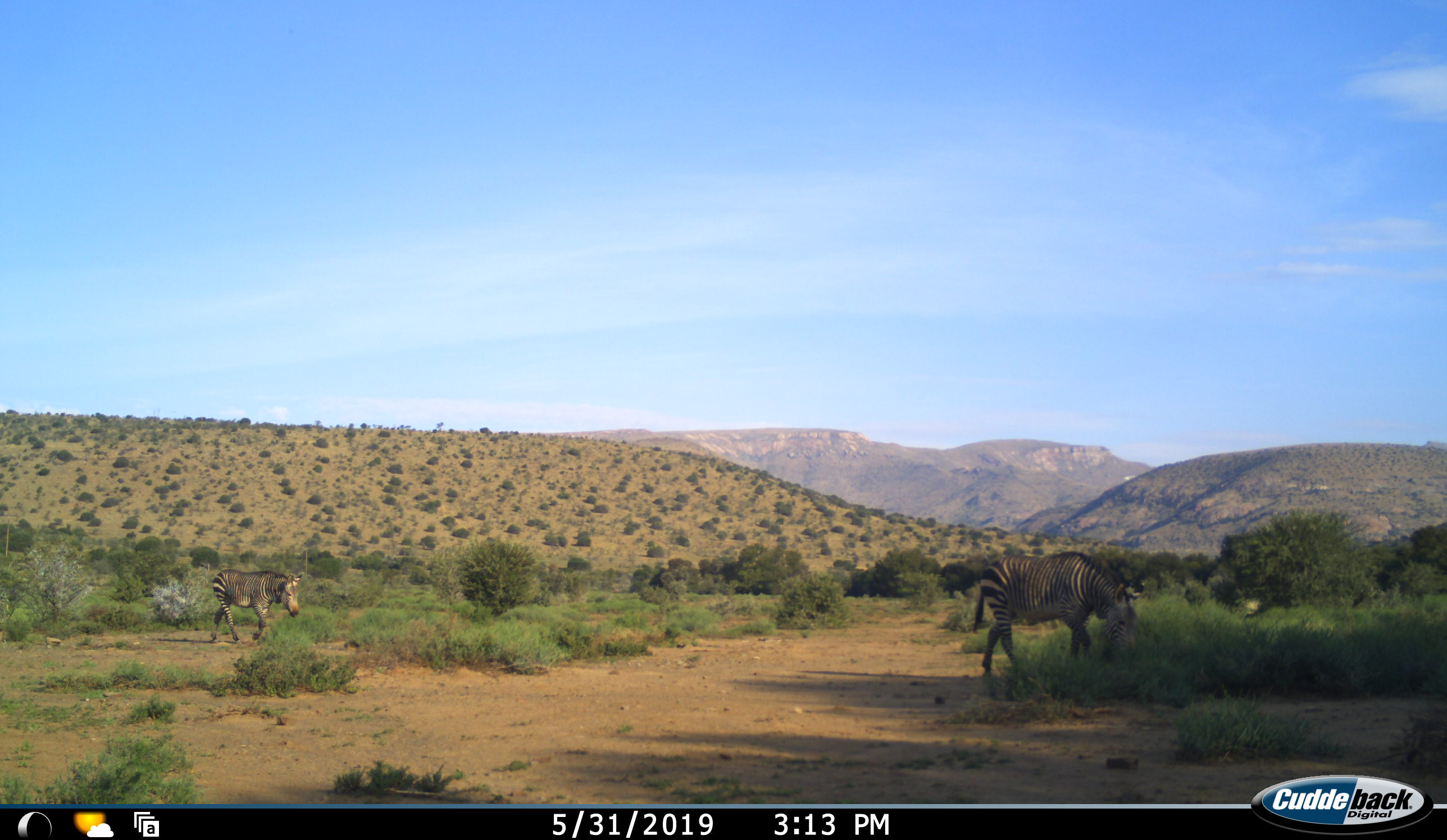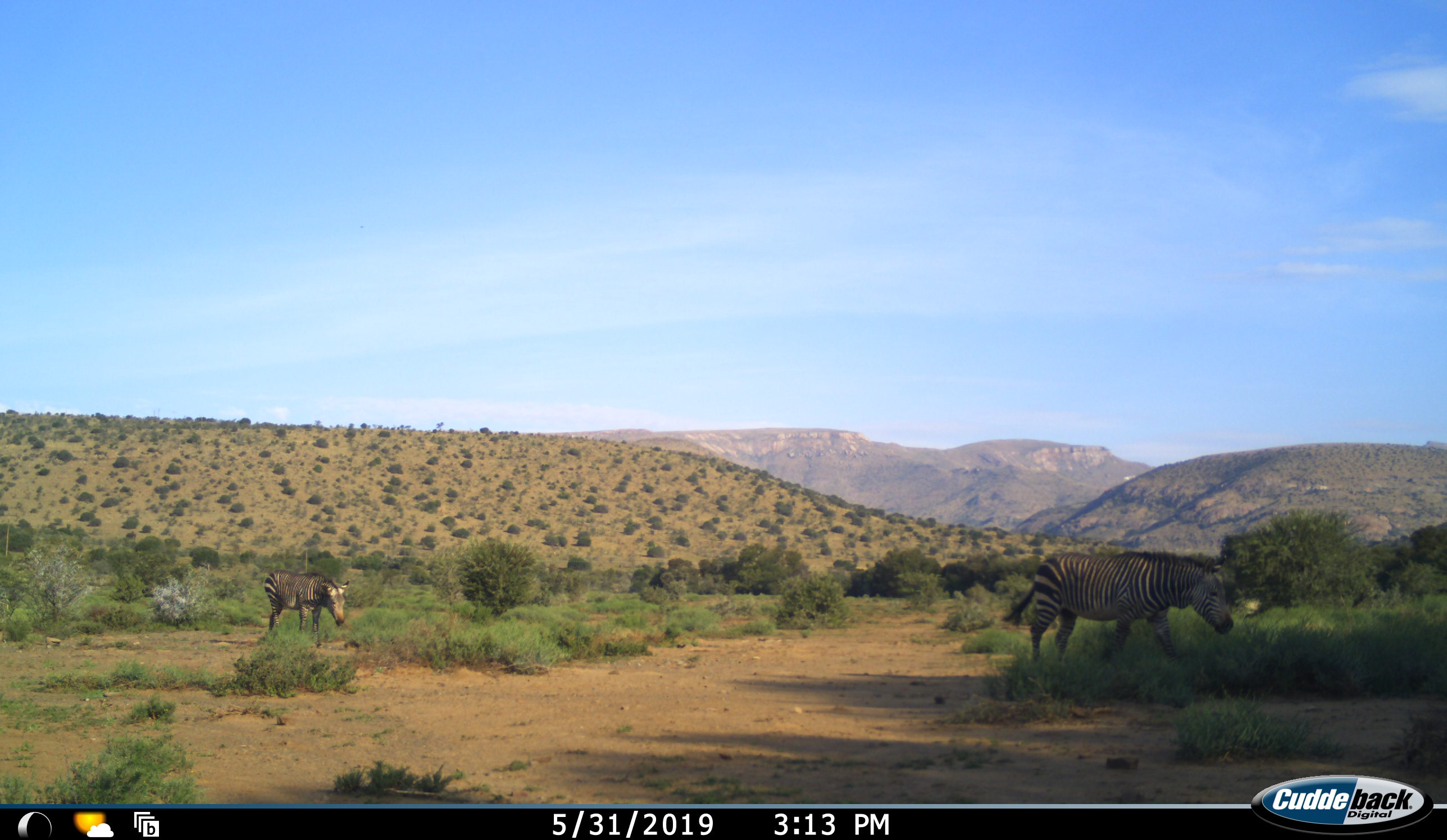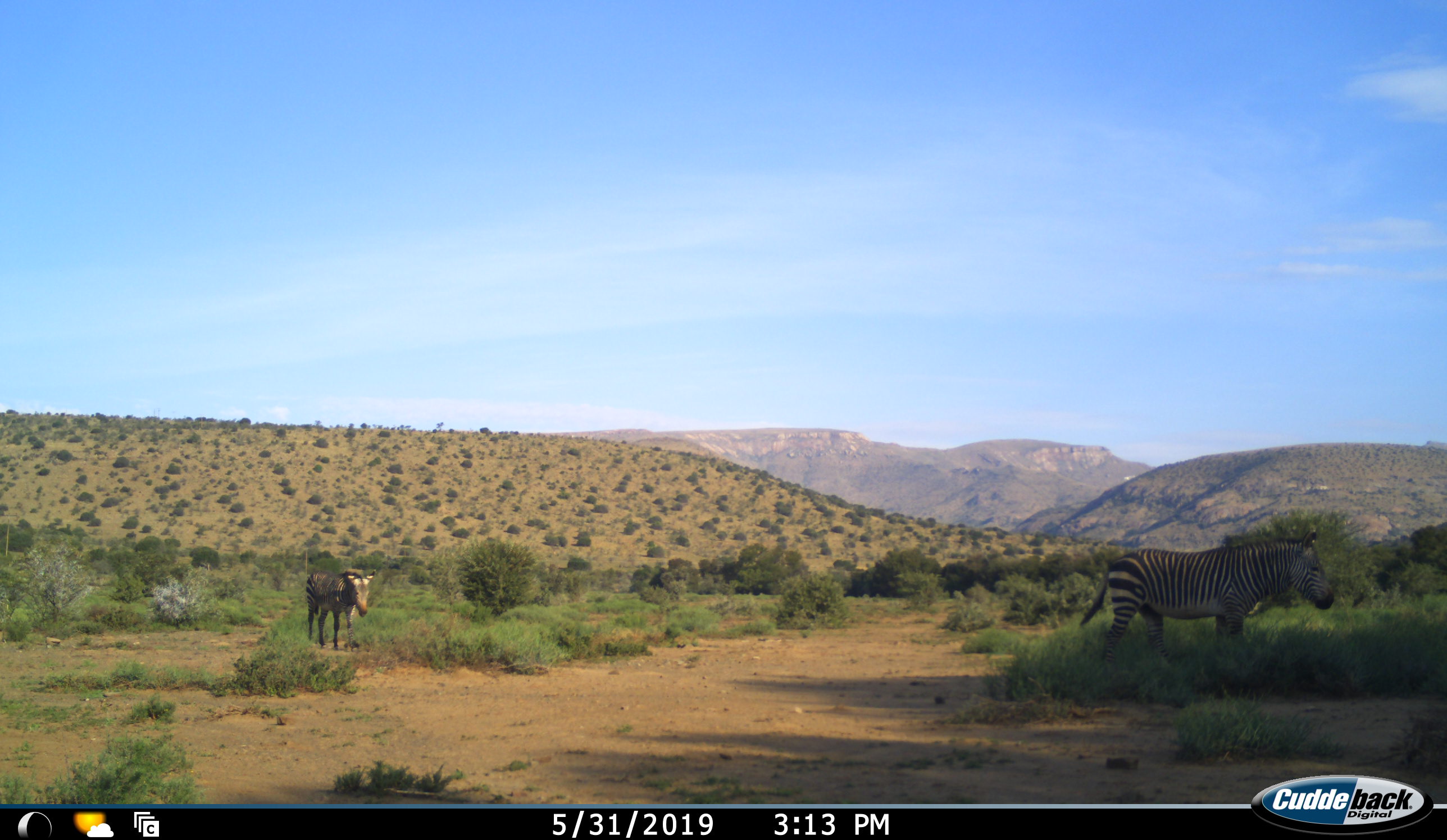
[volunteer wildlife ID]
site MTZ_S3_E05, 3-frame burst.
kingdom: Animalia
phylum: Chordata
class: Mammalia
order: Perissodactyla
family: Equidae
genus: Equus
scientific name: Equus zebra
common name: mountain zebra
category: zebramountain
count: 2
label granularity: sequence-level